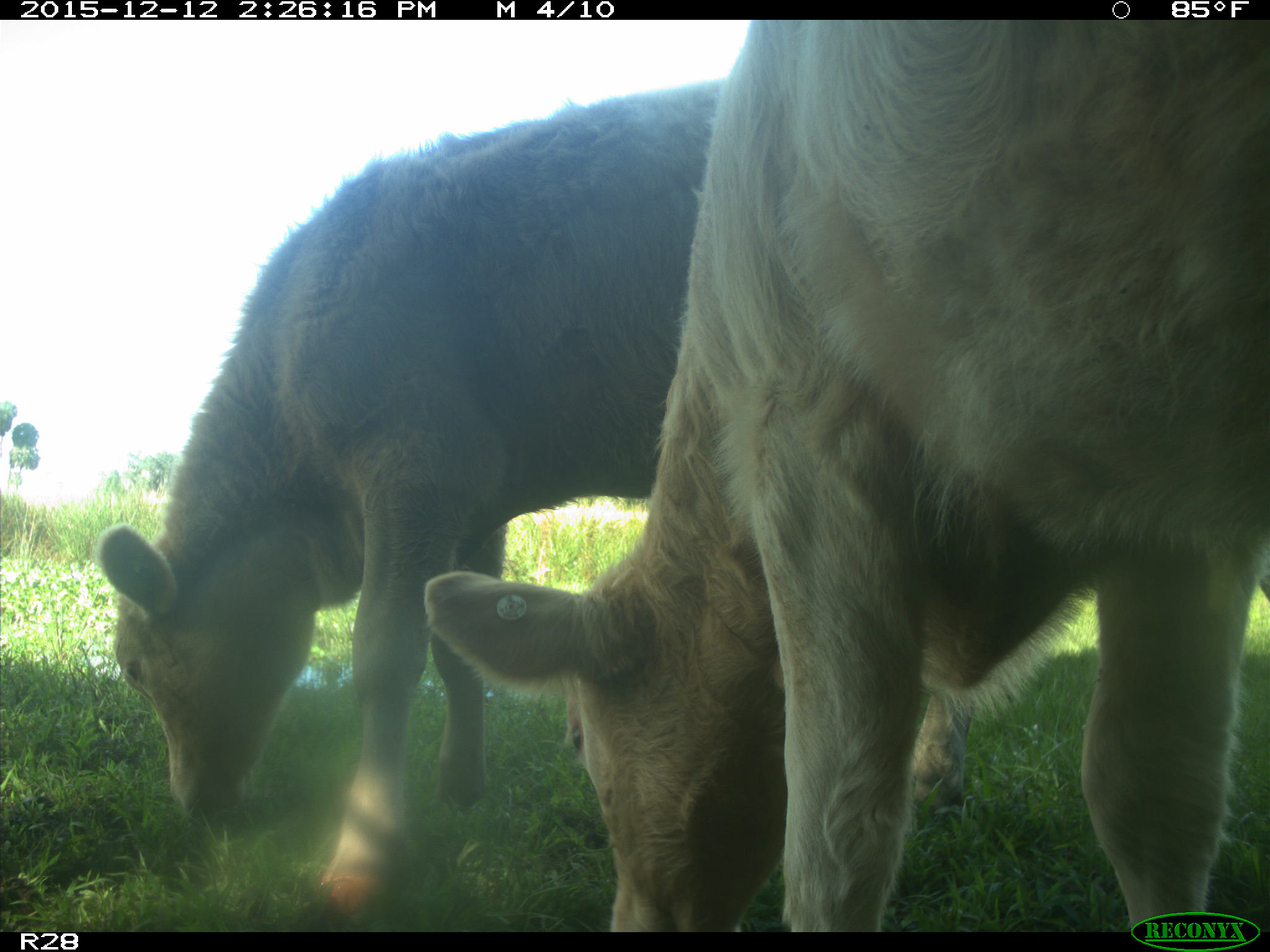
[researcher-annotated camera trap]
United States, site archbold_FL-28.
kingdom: Animalia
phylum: Chordata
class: Mammalia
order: Artiodactyla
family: Bovidae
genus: Bos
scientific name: Bos taurus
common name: domestic cow